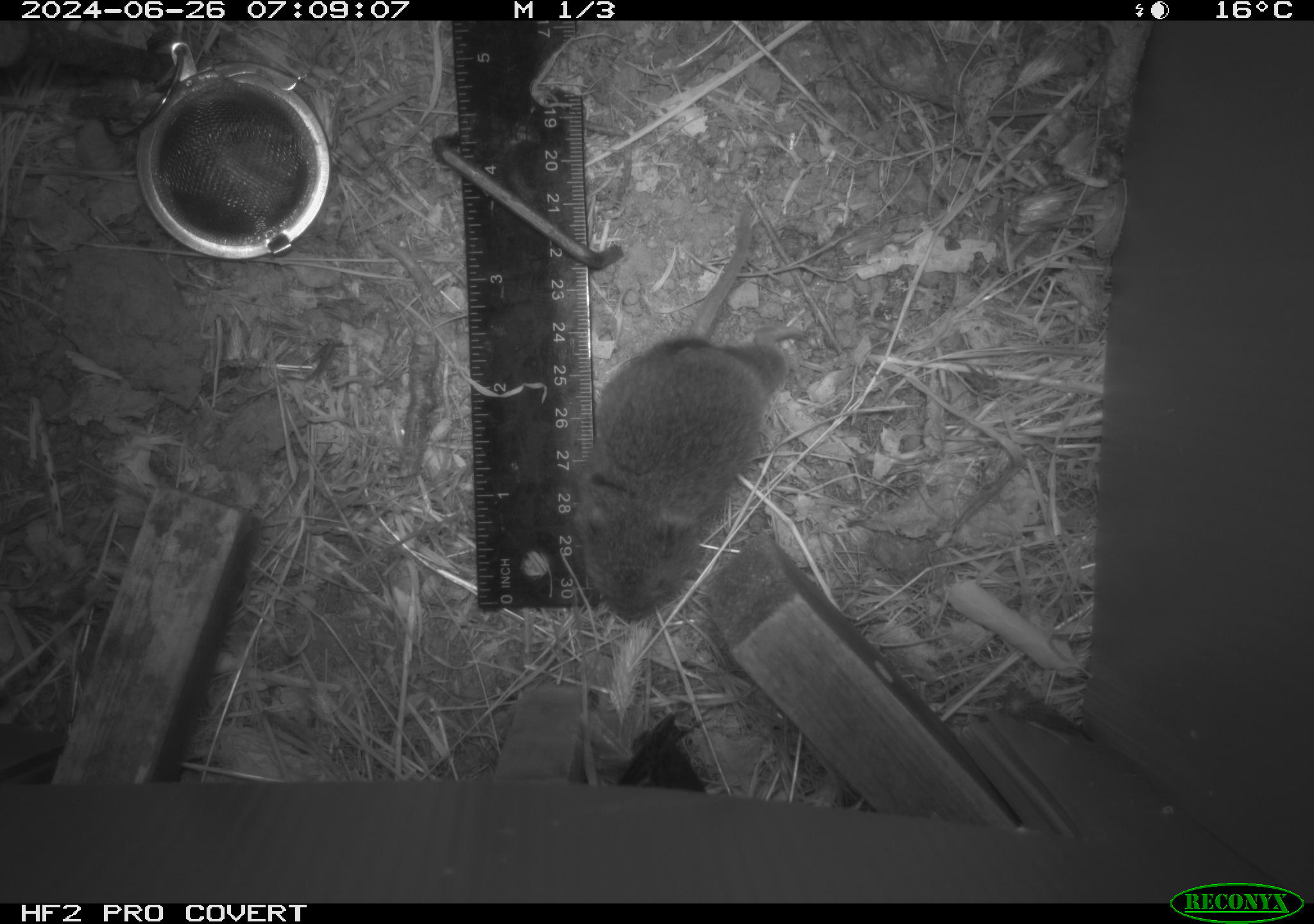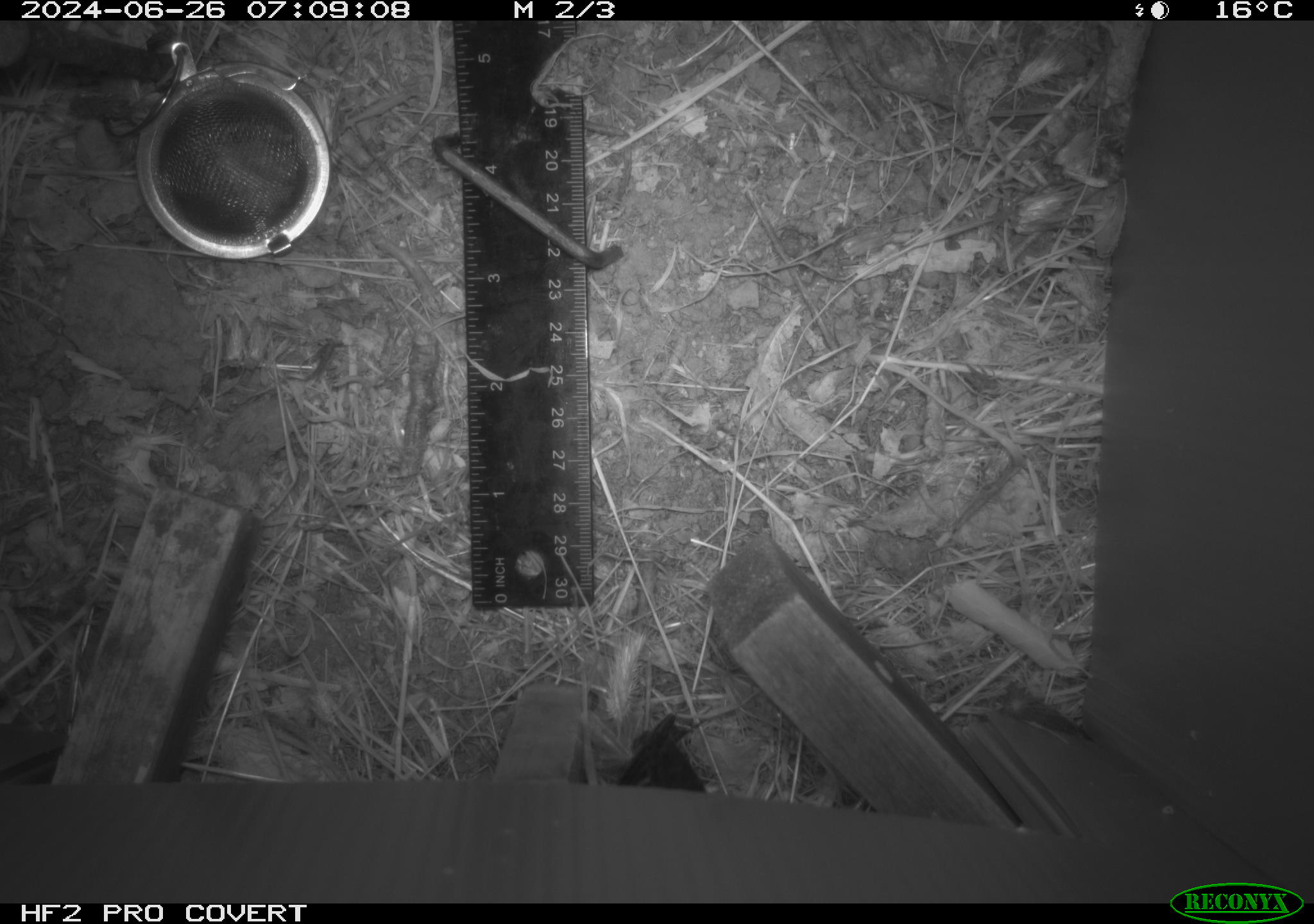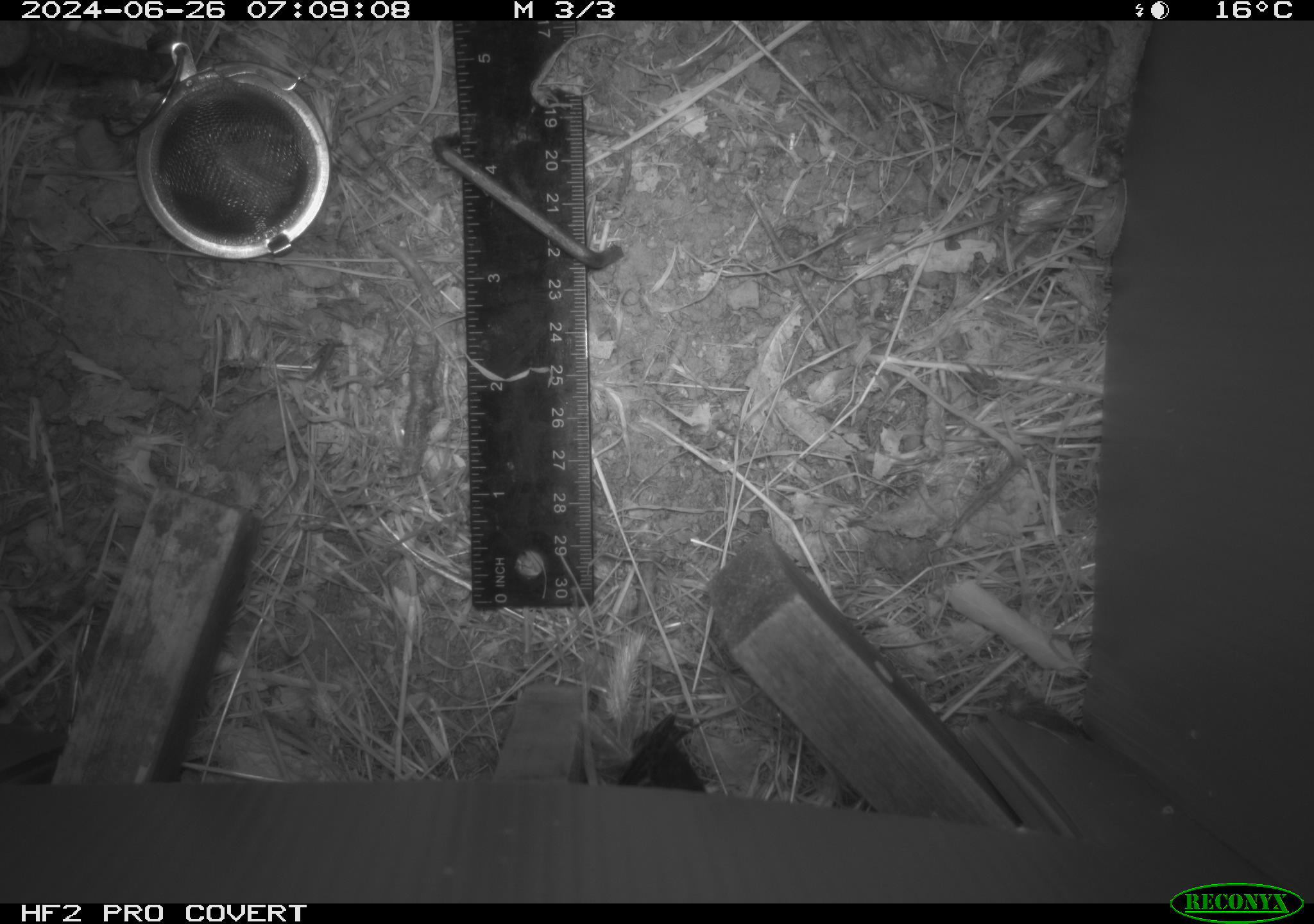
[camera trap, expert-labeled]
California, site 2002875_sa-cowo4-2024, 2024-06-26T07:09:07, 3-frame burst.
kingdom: Animalia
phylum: Chordata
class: Mammalia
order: Rodentia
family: Cricetidae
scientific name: Arvicolinae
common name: voles, lemmings, and muskrats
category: arvicolinae subfamily